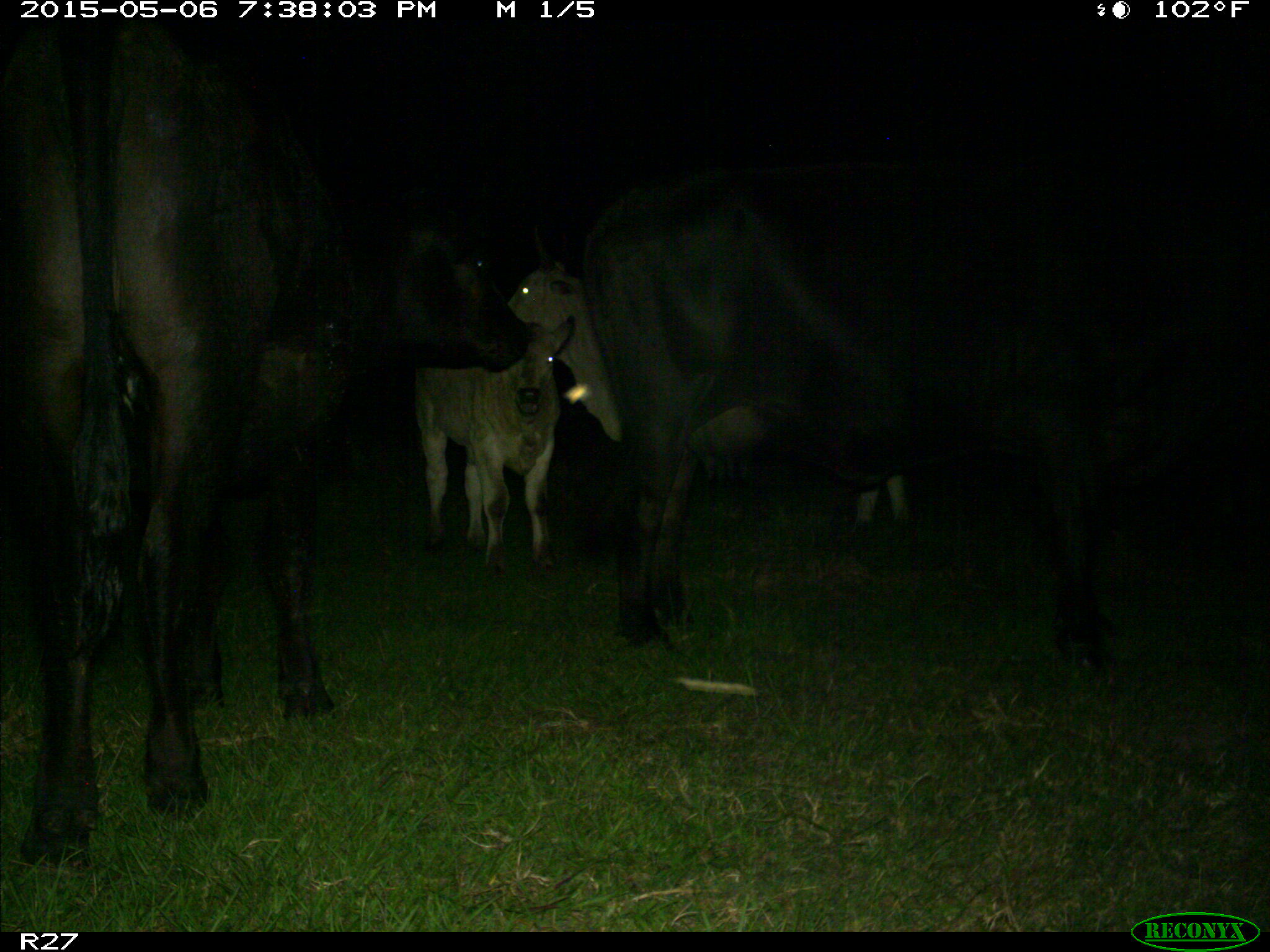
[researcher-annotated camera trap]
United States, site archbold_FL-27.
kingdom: Animalia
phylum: Chordata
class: Mammalia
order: Artiodactyla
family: Bovidae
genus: Bos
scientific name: Bos taurus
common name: domestic cow